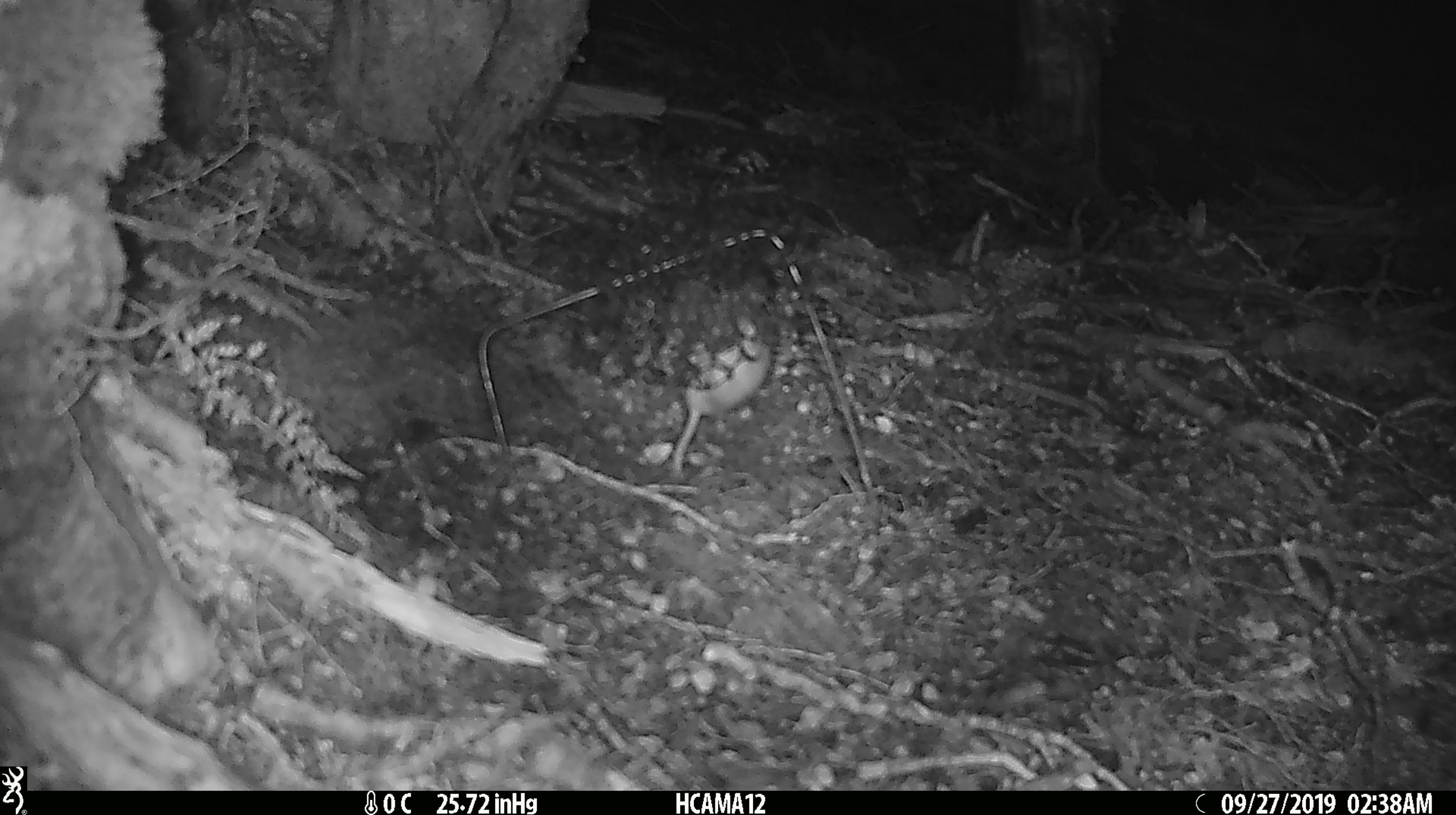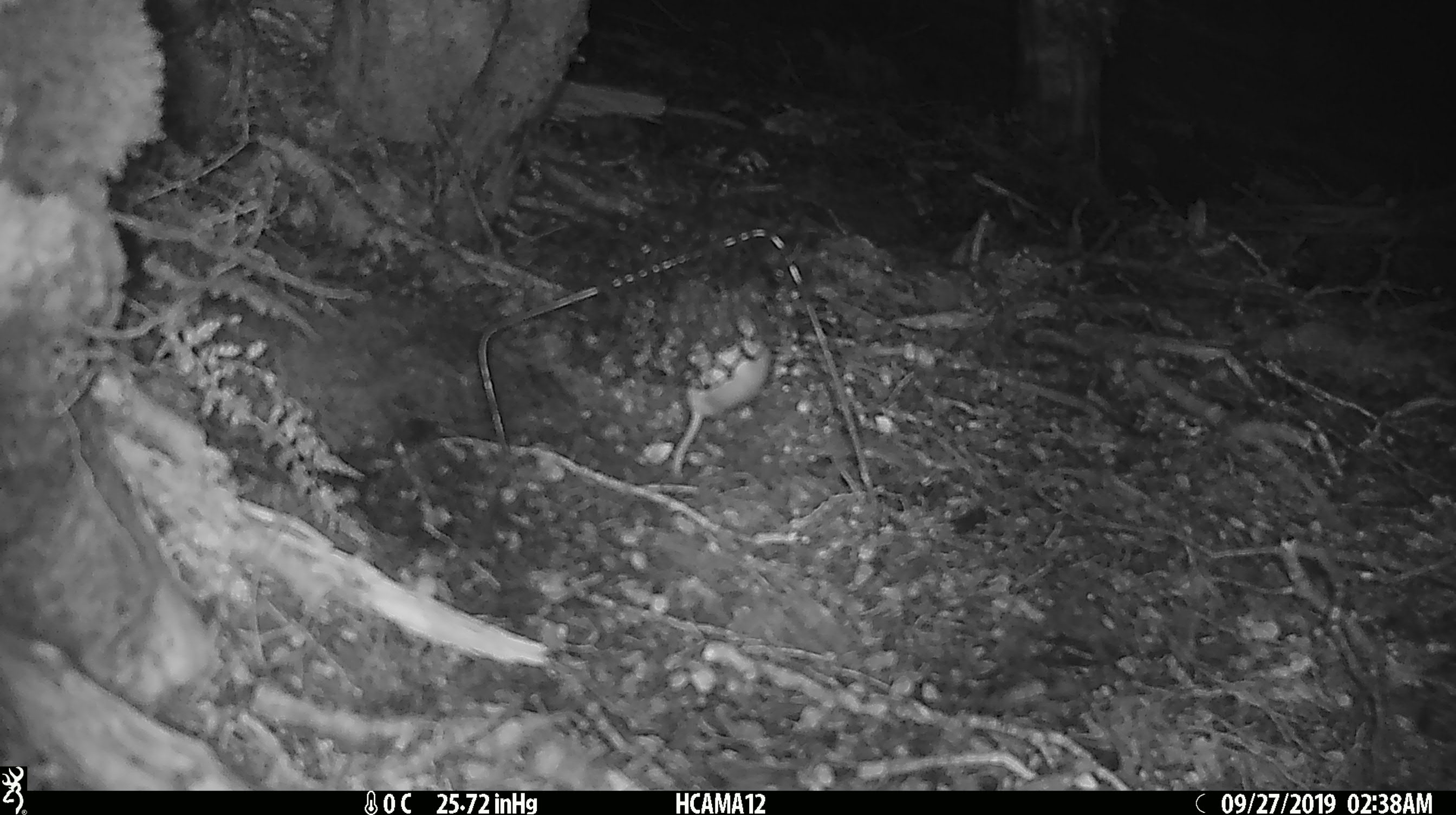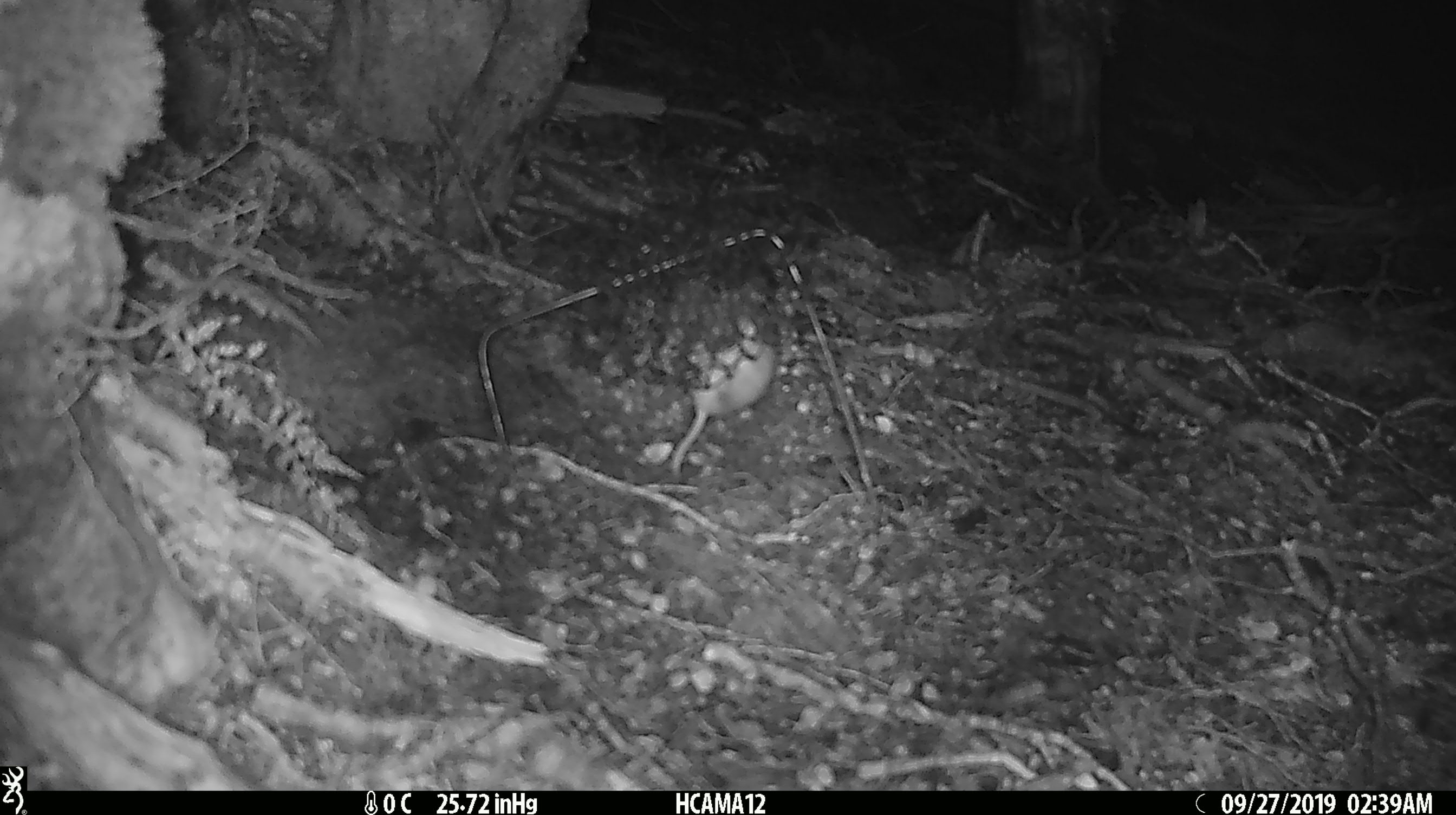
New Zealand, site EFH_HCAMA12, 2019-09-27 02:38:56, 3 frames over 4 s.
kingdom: Animalia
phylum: Chordata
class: Mammalia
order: Rodentia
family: Muridae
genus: Mus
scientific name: Mus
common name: mouse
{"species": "mouse (Mus)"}